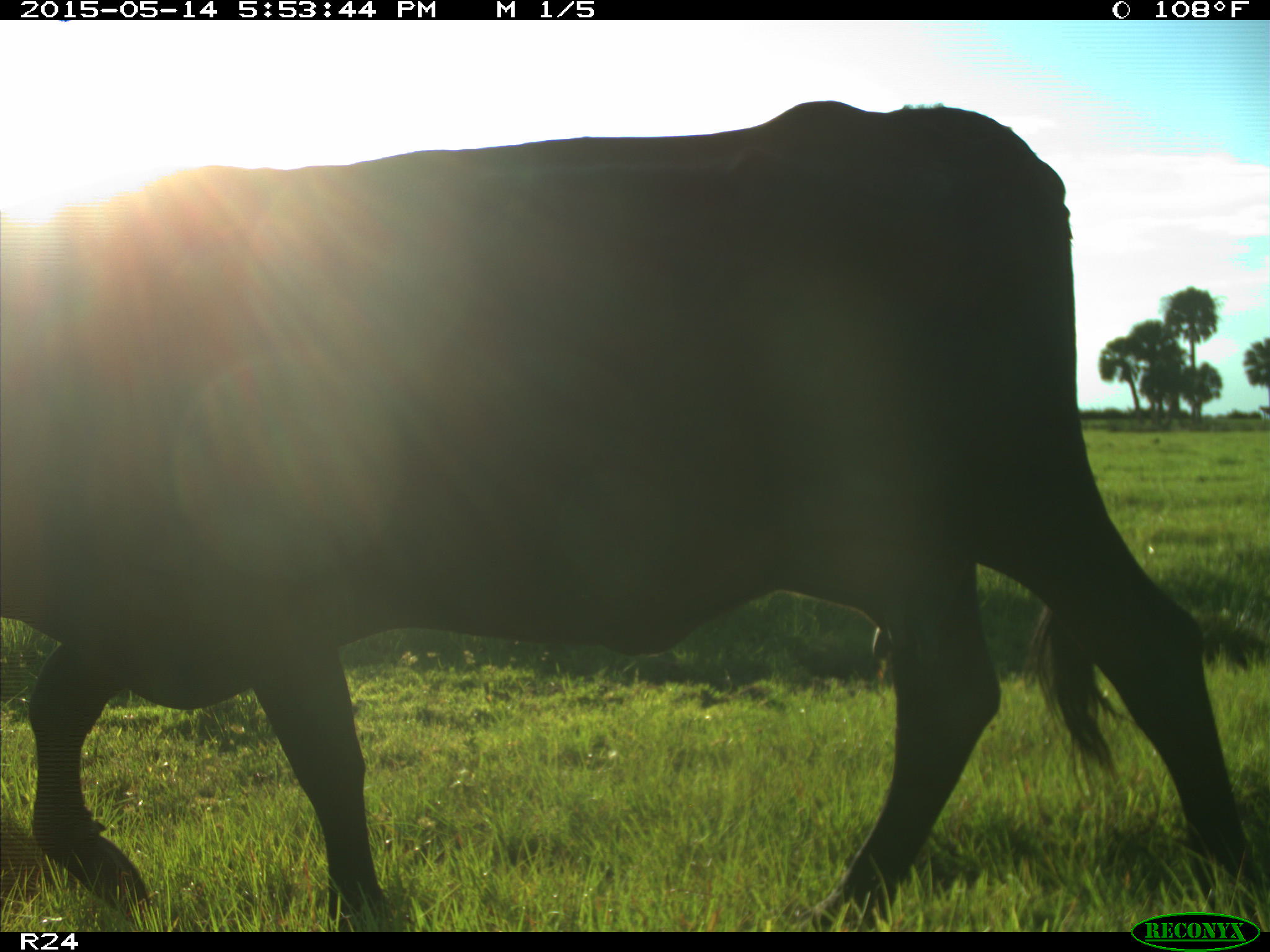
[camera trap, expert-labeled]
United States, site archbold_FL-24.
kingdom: Animalia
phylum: Chordata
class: Mammalia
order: Artiodactyla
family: Bovidae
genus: Bos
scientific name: Bos taurus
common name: domestic cow